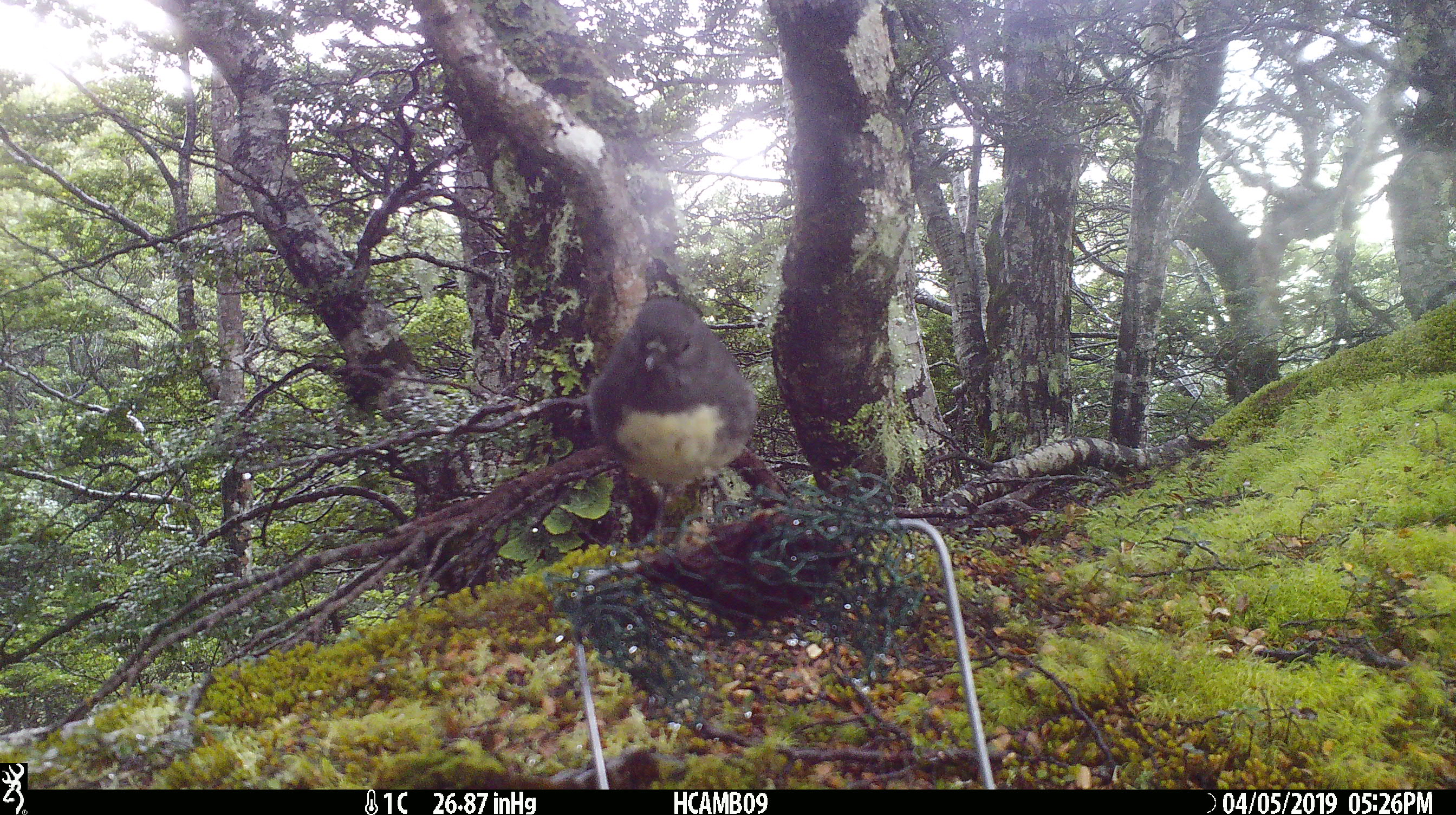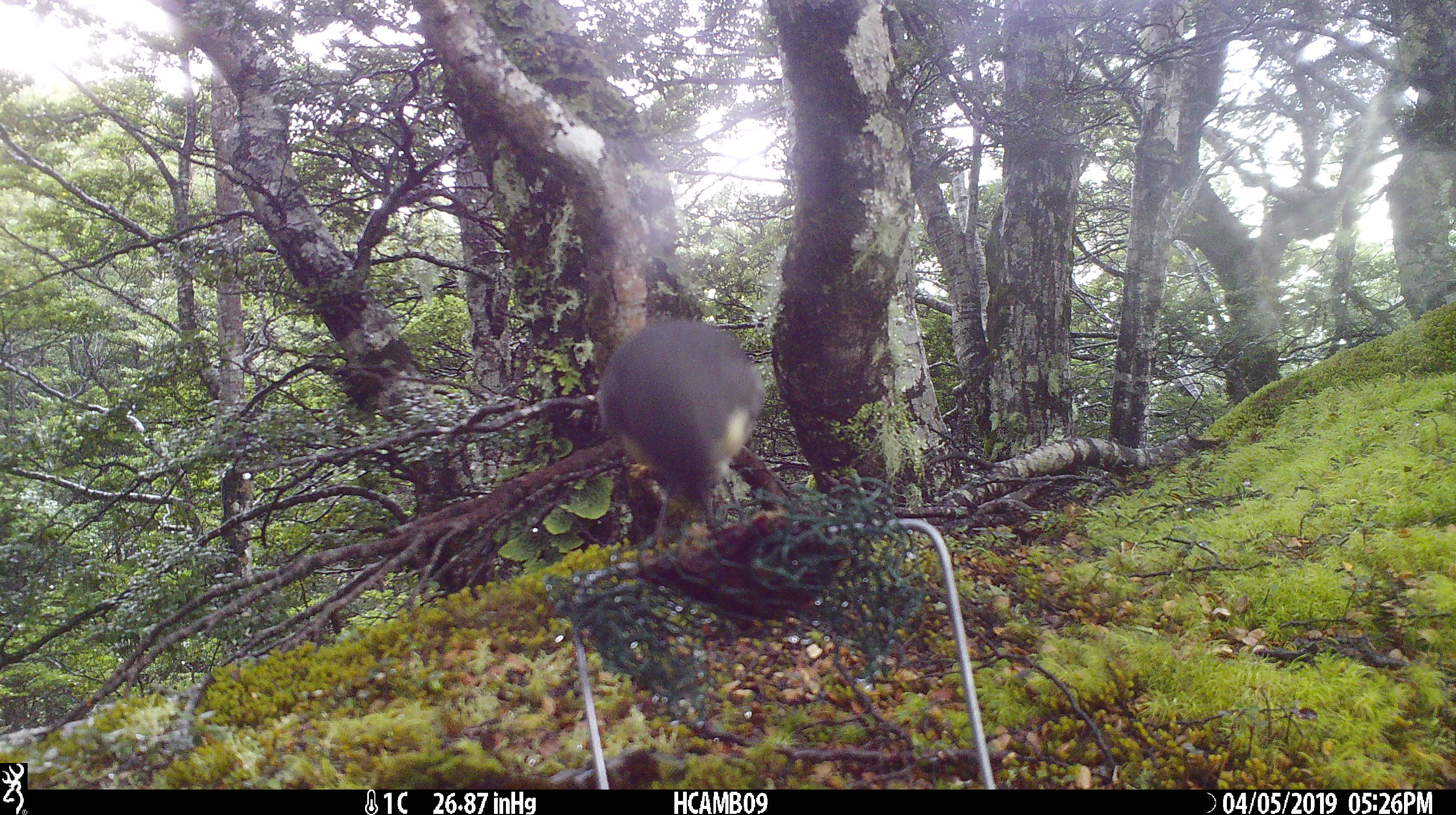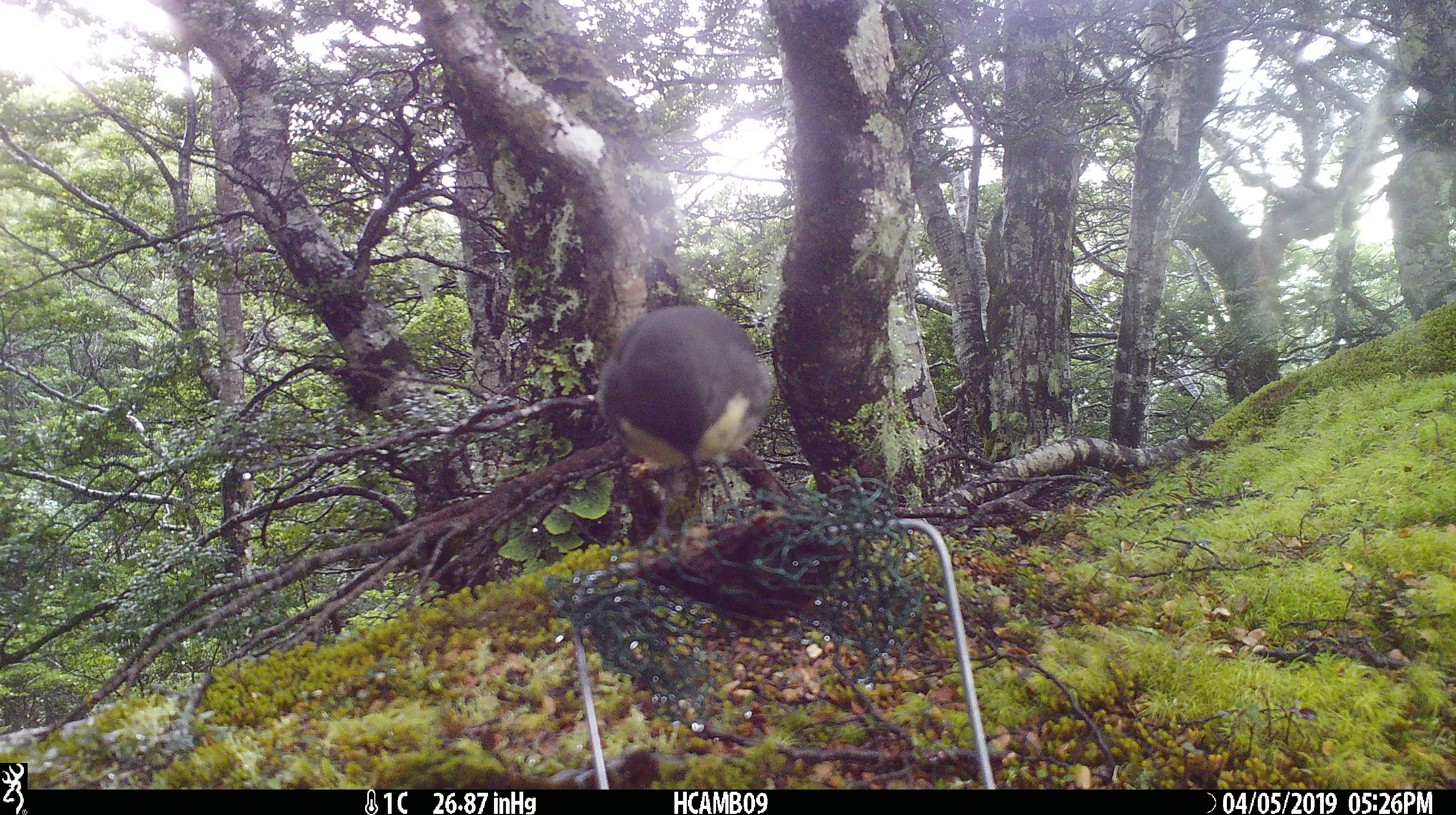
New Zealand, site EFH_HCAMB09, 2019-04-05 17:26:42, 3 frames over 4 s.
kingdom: Animalia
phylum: Chordata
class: Aves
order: Passeriformes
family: Petroicidae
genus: Petroica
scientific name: Petroica australis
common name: new zealand robin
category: robin